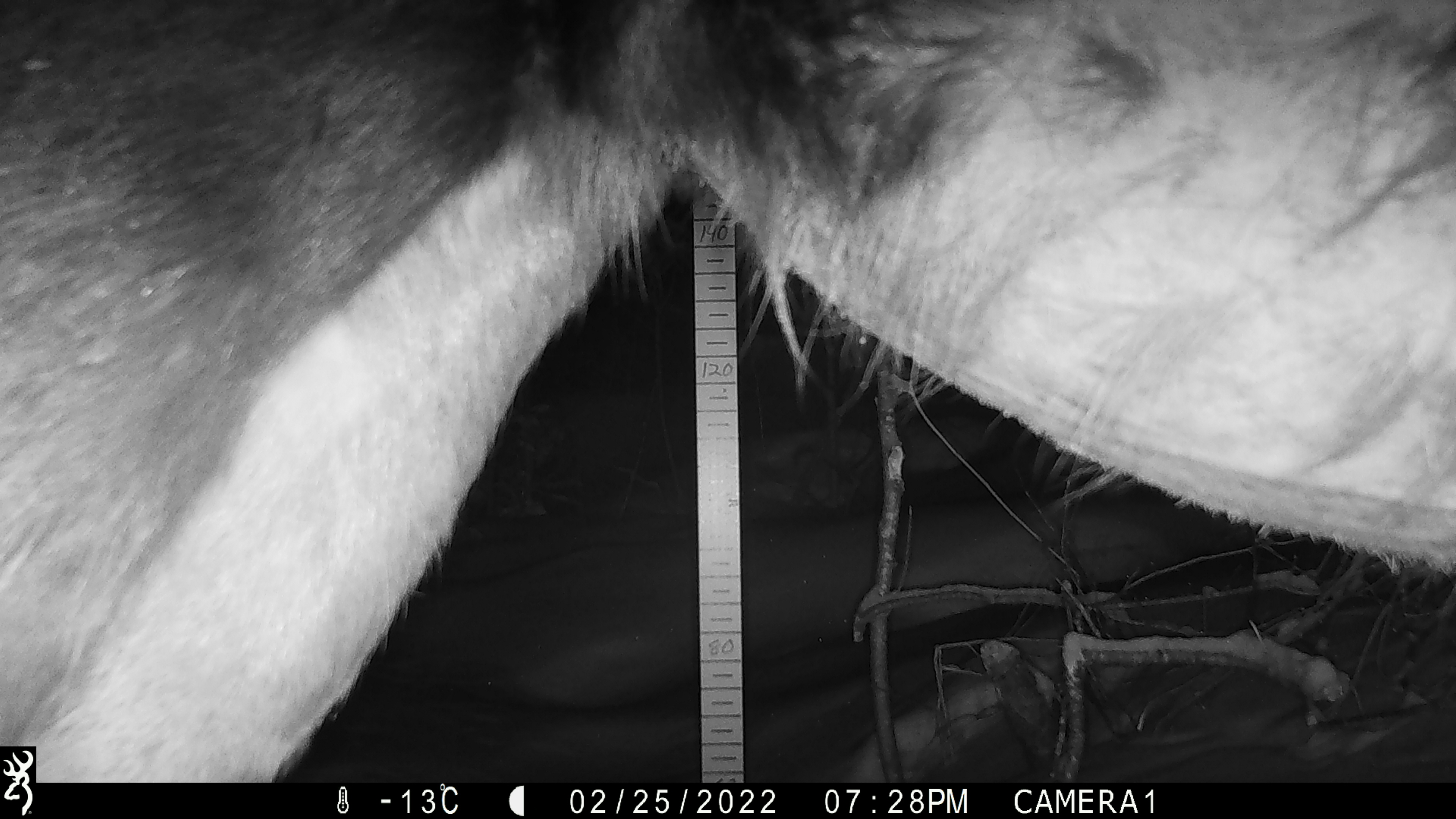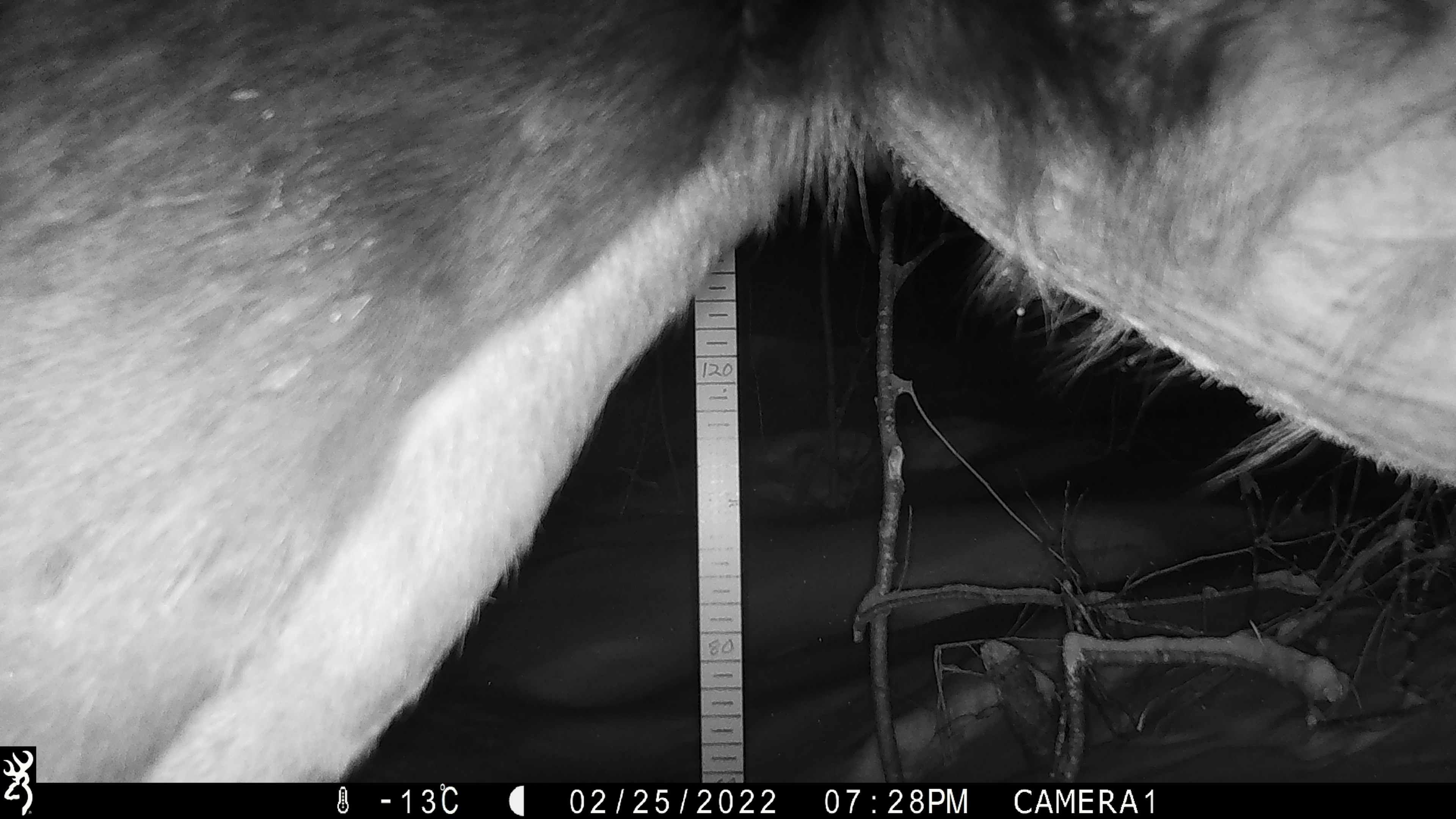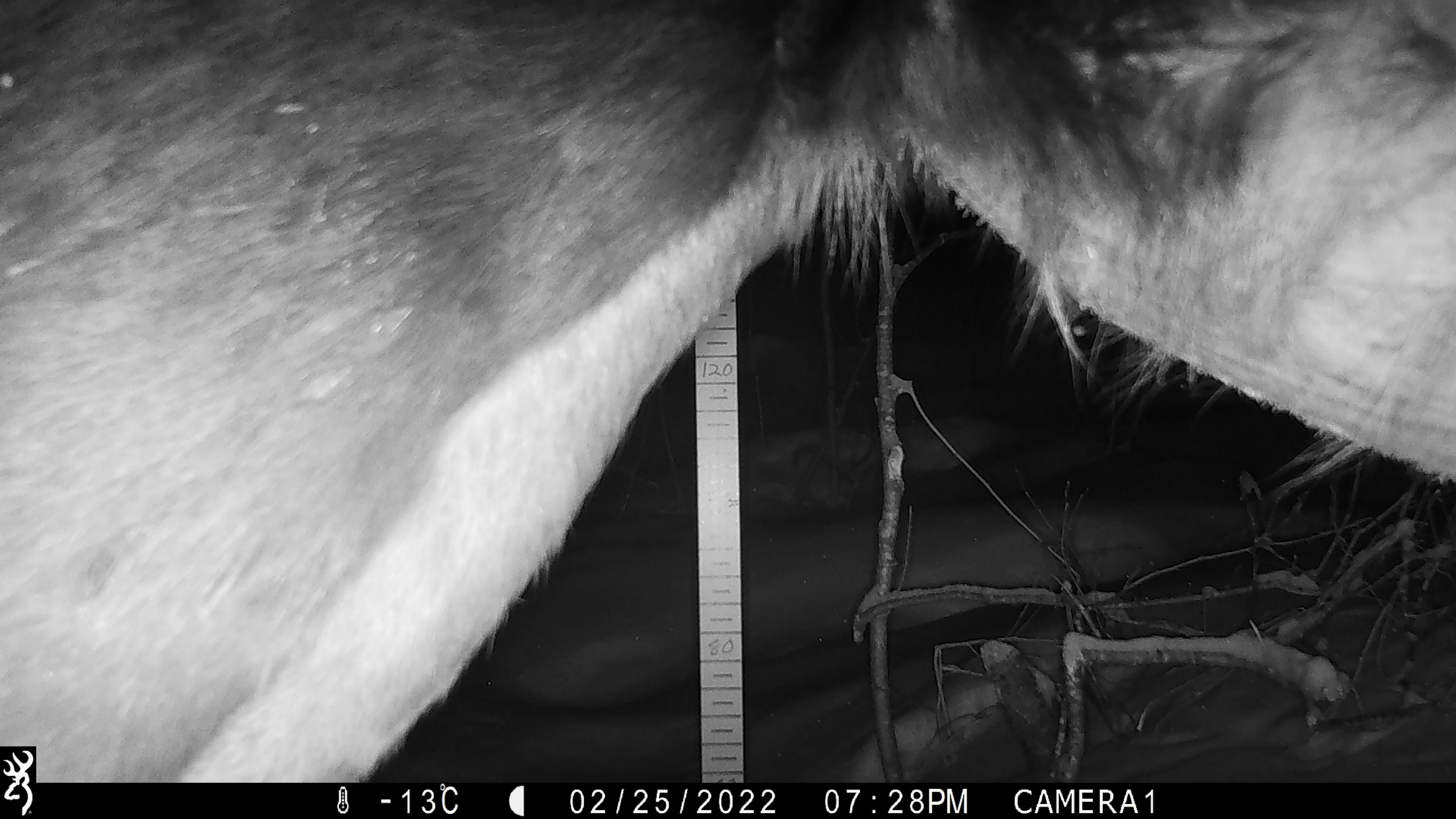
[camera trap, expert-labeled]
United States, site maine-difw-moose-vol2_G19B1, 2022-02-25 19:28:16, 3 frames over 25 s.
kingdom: Animalia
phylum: Chordata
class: Mammalia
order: Artiodactyla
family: Cervidae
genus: Alces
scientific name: Alces alces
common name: moose